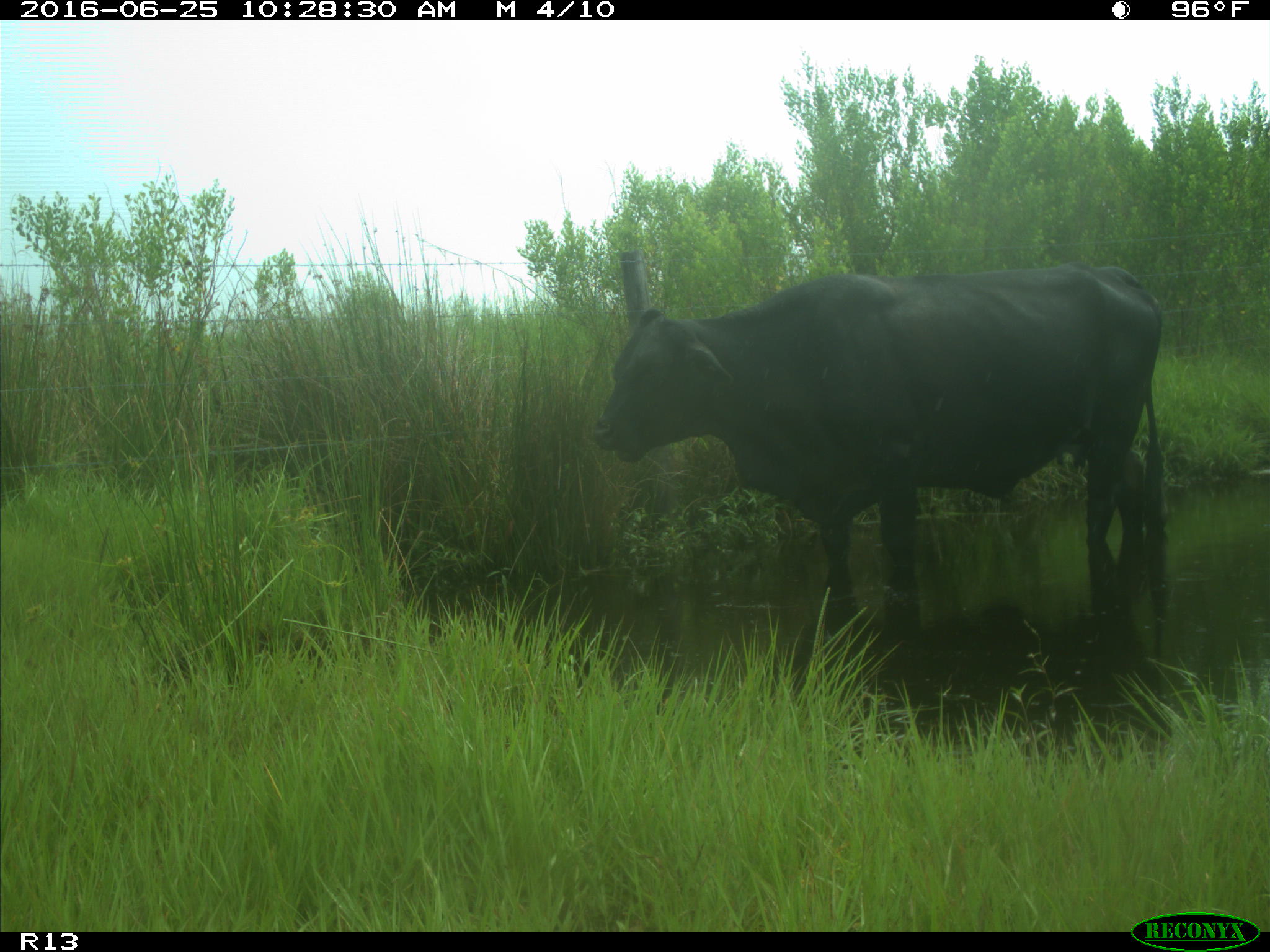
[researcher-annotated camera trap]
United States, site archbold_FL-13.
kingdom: Animalia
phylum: Chordata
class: Mammalia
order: Artiodactyla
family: Bovidae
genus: Bos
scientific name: Bos taurus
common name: domestic cow